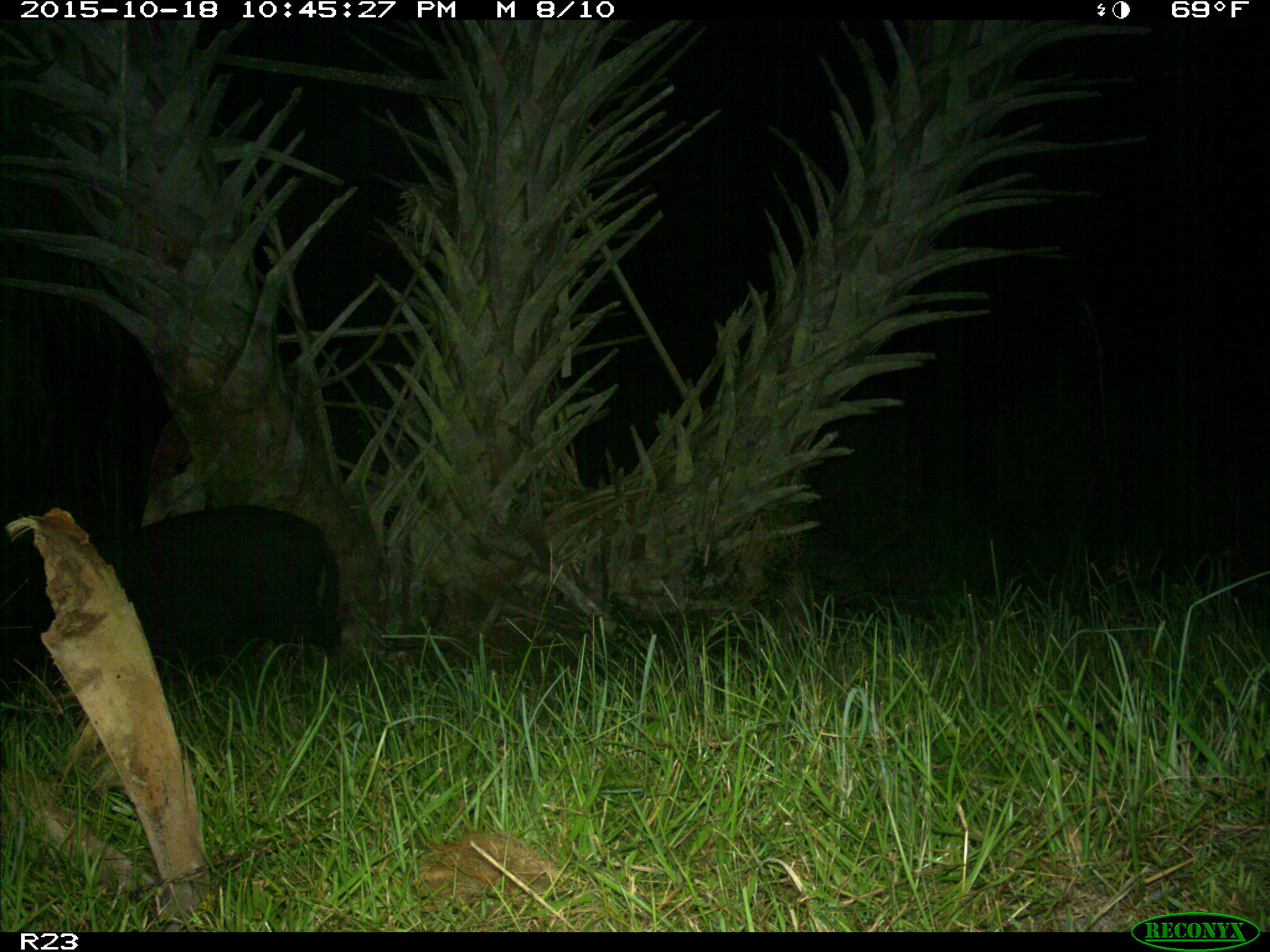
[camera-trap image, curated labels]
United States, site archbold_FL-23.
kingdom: Animalia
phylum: Chordata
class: Mammalia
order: Artiodactyla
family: Suidae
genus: Sus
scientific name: Sus scrofa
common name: wild boar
Sus scrofa (wild boar).